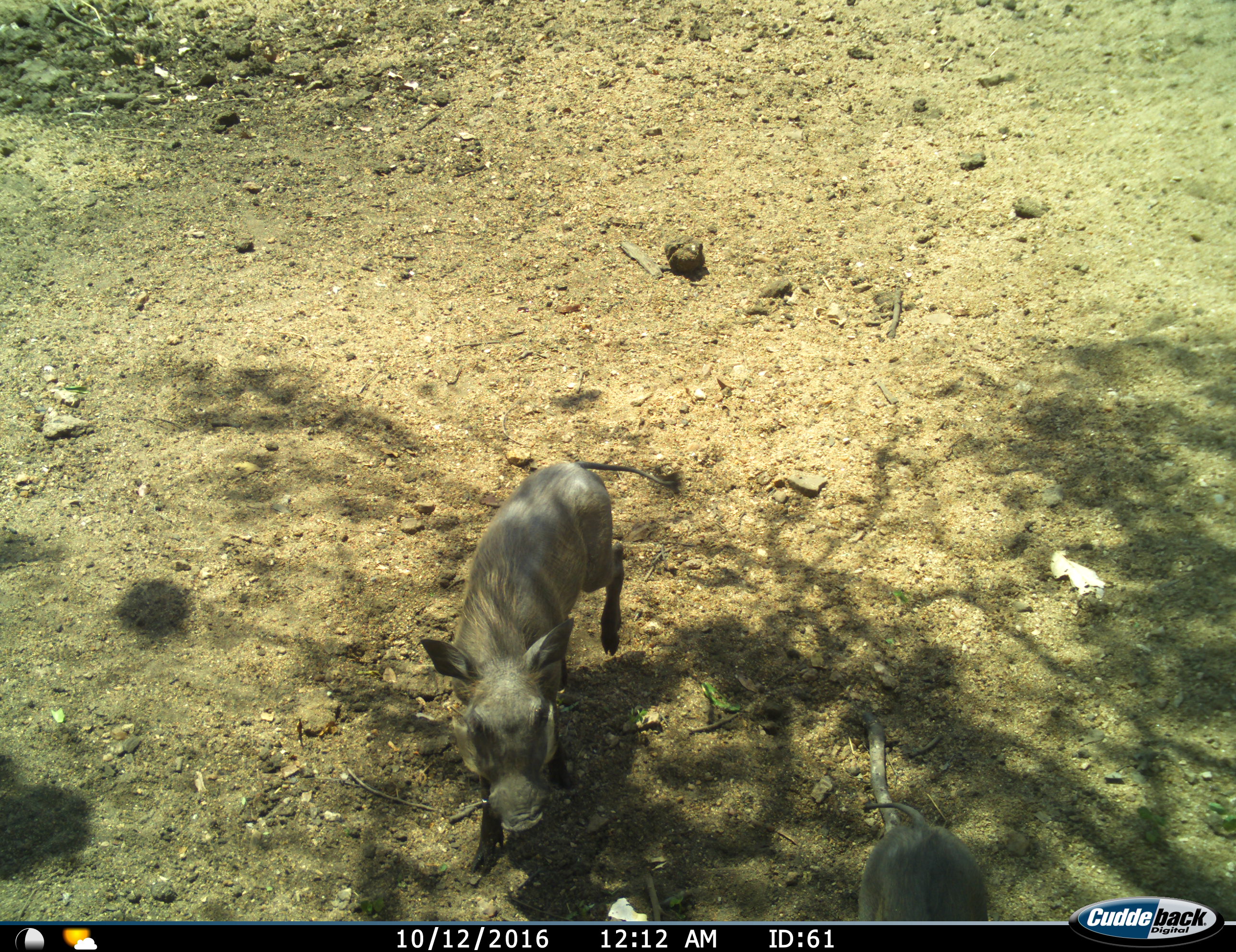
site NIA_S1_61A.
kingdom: Animalia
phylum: Chordata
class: Mammalia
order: Artiodactyla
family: Suidae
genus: Phacochoerus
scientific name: Phacochoerus africanus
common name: warthog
Warthog (Phacochoerus africanus), count 2. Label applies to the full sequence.